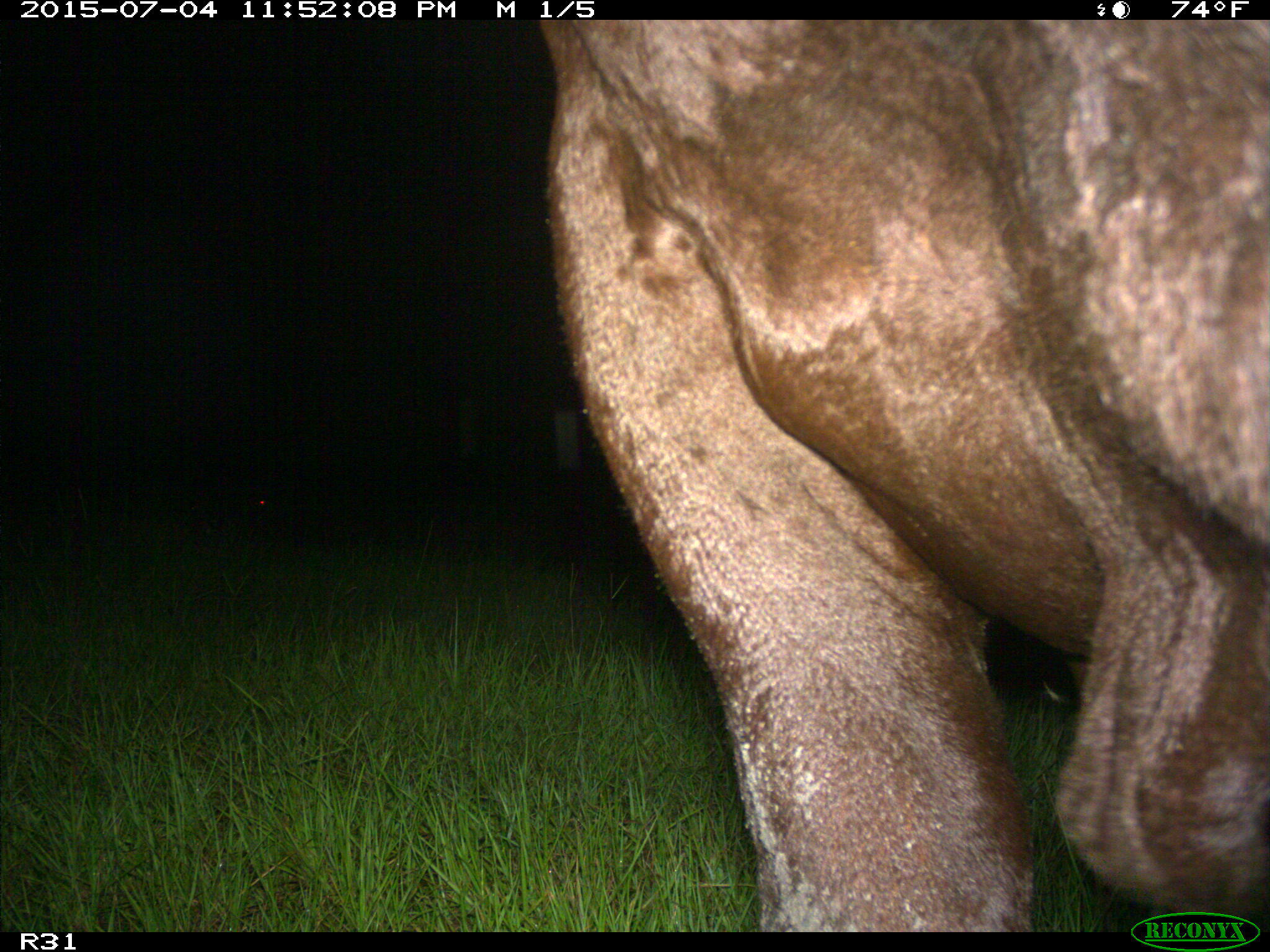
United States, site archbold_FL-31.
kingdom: Animalia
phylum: Chordata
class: Mammalia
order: Artiodactyla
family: Bovidae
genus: Bos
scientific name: Bos taurus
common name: domestic cow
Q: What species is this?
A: Bos taurus (domestic cow).